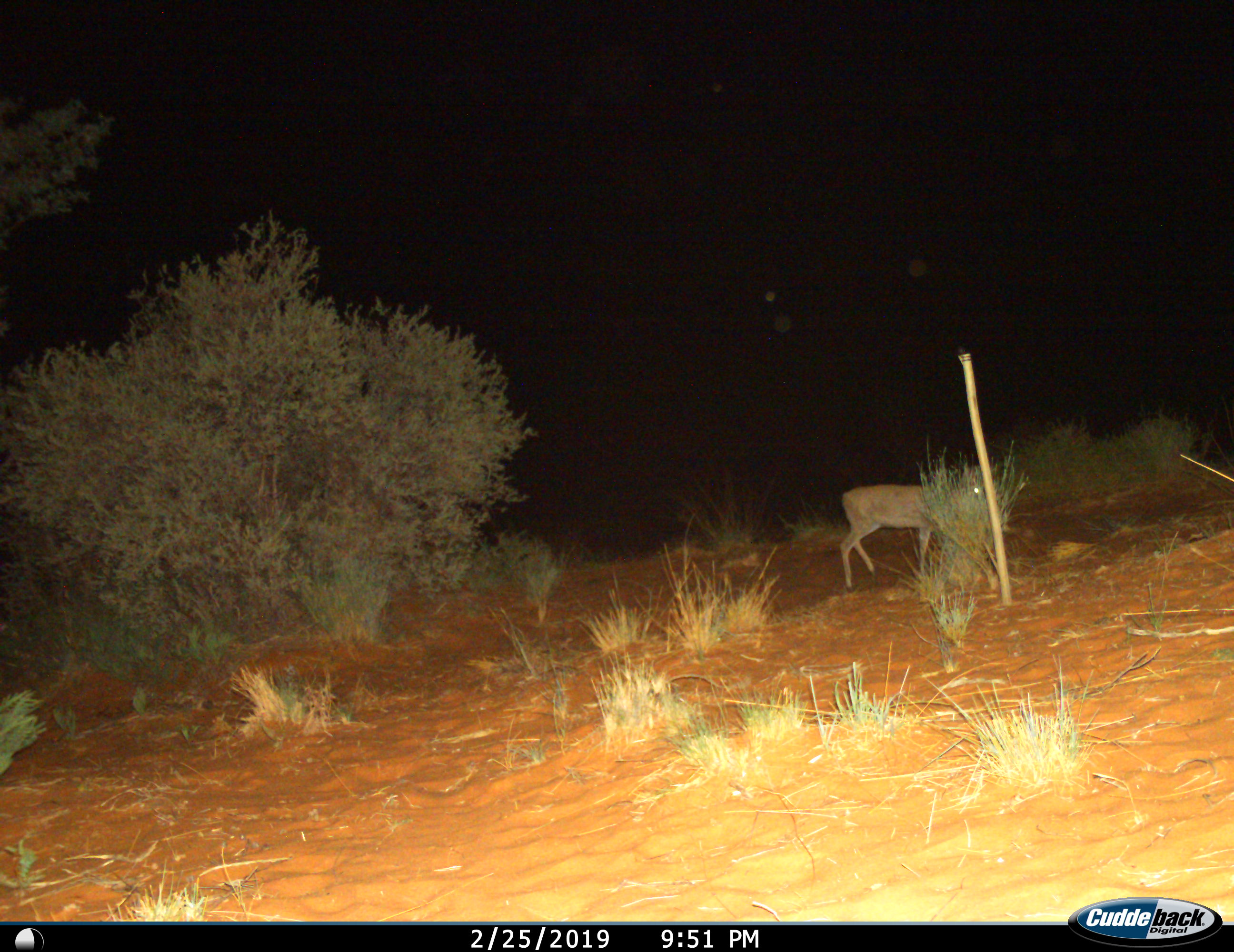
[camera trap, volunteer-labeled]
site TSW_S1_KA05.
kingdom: Animalia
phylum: Chordata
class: Mammalia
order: Artiodactyla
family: Bovidae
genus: Aepyceros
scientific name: Aepyceros melampus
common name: impala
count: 1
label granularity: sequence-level